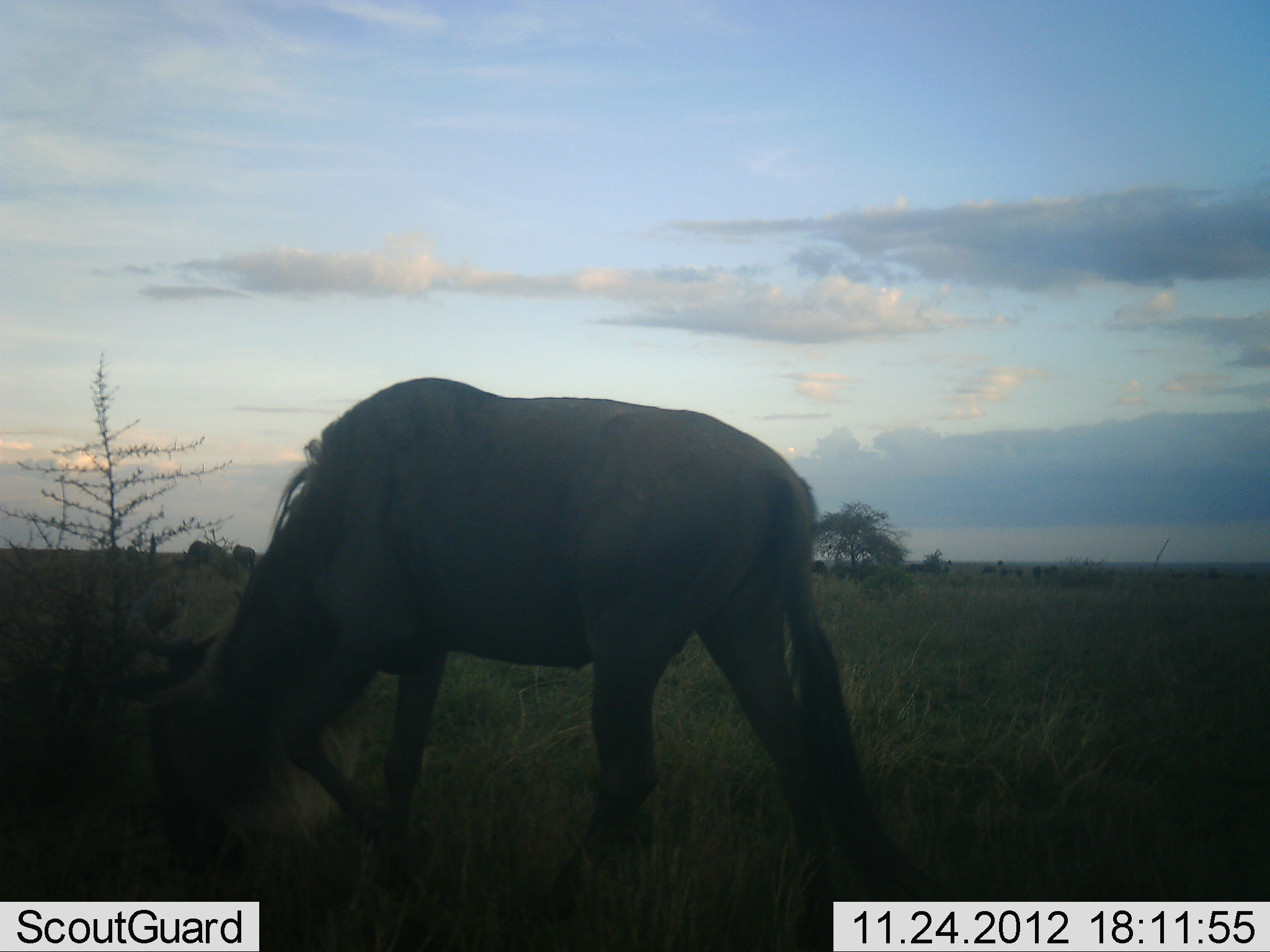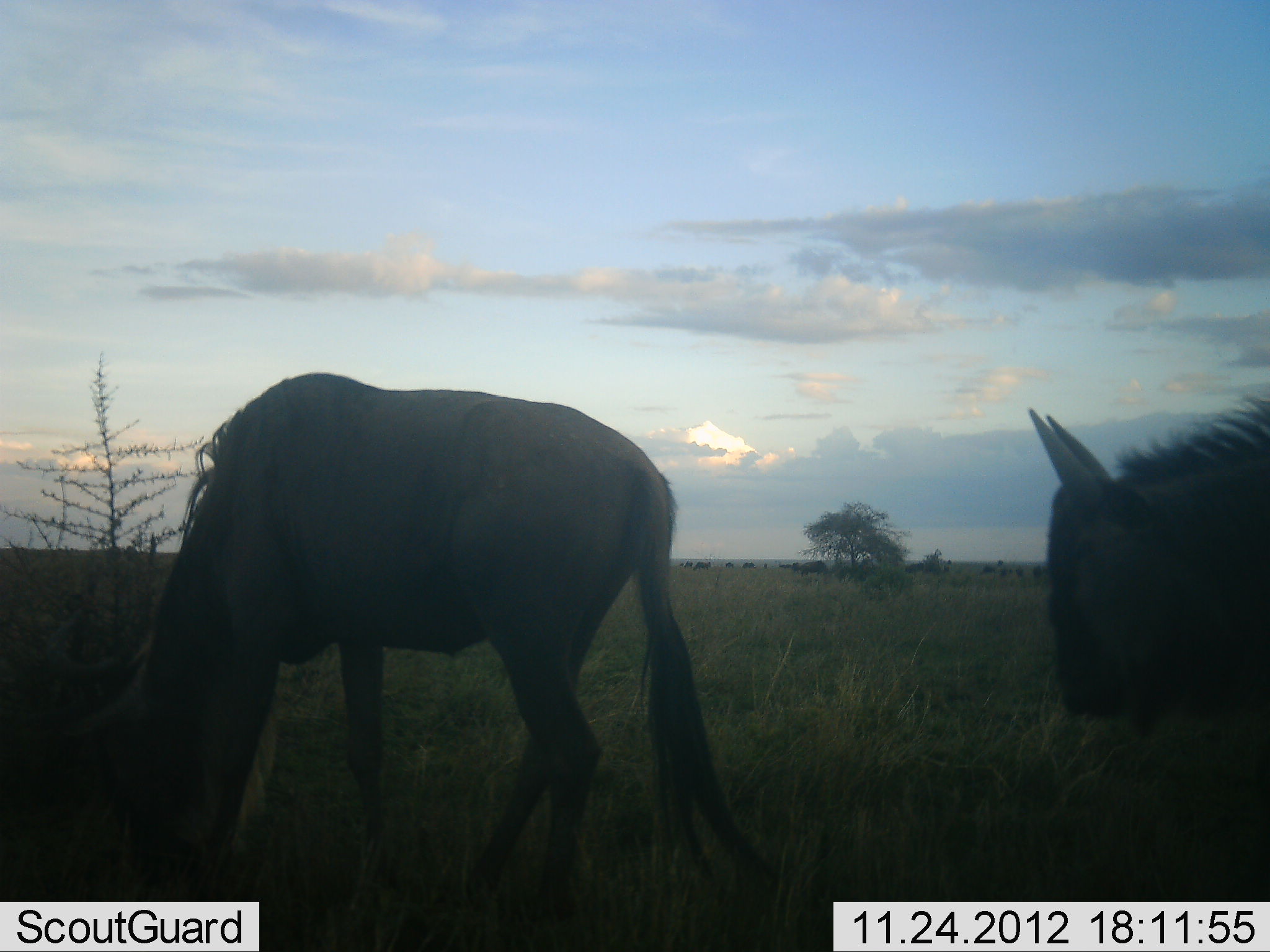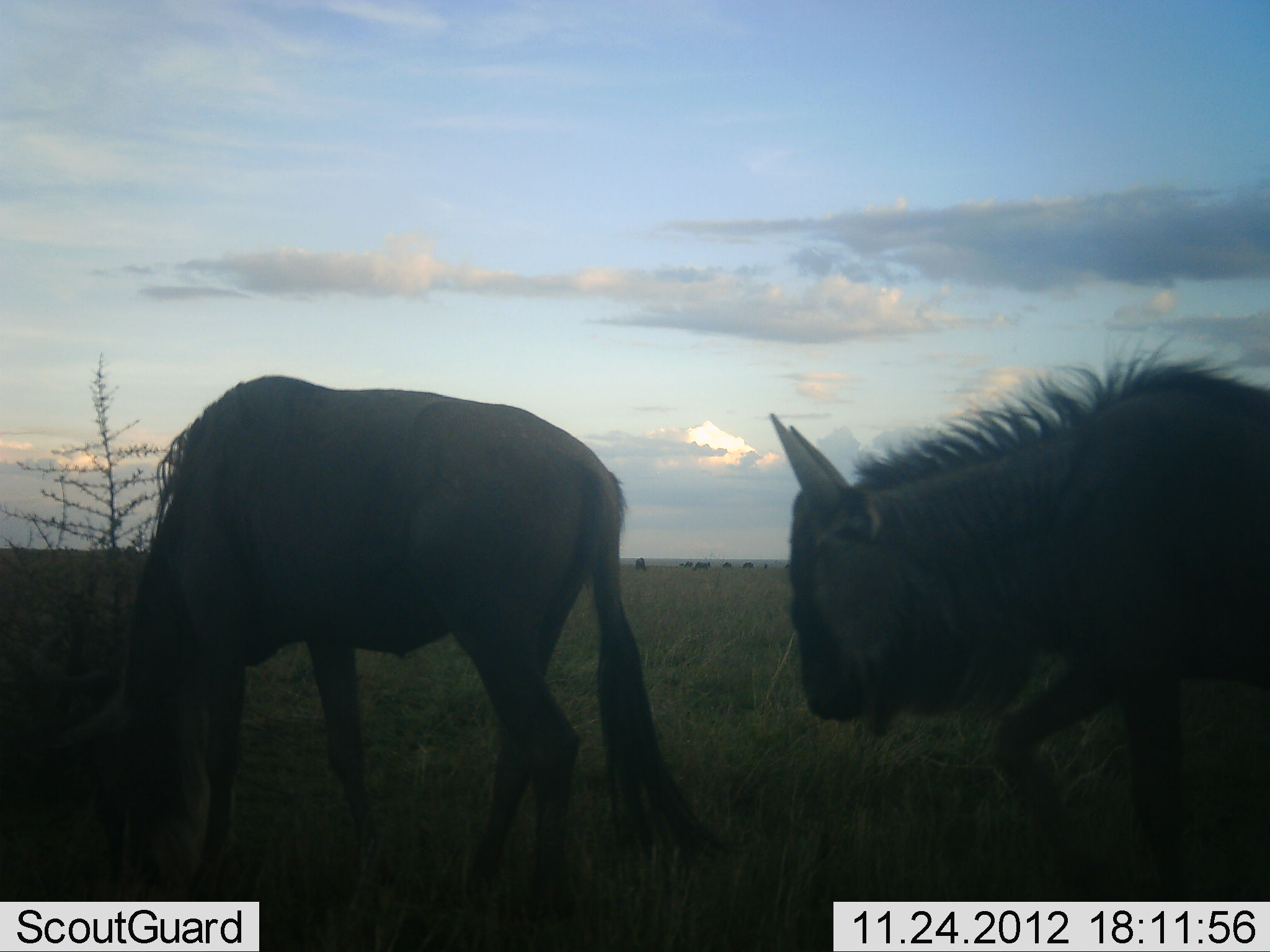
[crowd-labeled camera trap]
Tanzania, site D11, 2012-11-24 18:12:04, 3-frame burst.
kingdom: Animalia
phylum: Chordata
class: Mammalia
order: Artiodactyla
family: Bovidae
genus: Connochaetes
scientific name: Connochaetes taurinus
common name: blue wildebeest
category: wildebeest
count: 2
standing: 10%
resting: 0%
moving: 80%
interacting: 0%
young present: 0%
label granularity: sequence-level